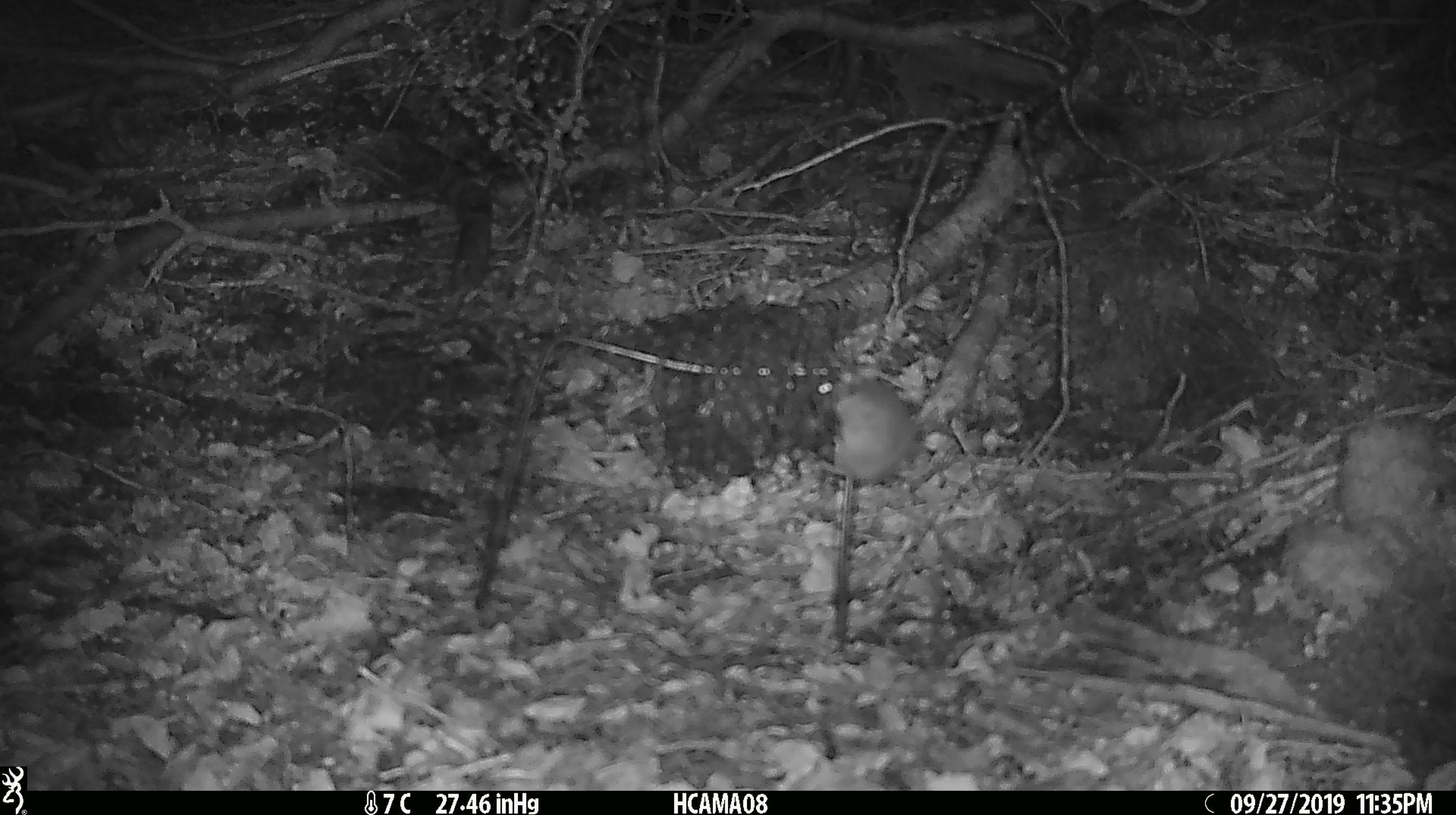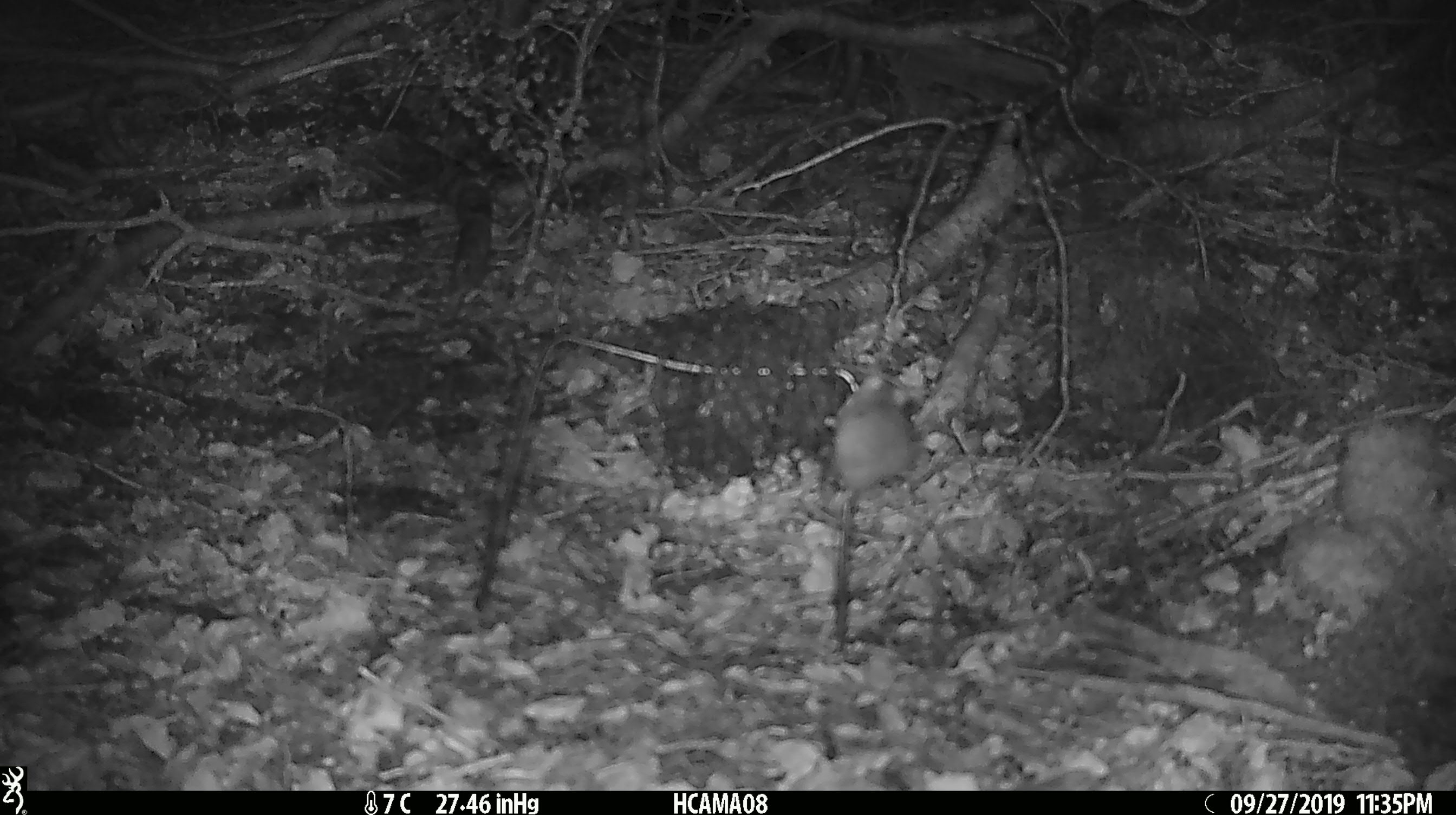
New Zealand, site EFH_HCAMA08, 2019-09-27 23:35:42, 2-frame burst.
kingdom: Animalia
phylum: Chordata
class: Mammalia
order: Rodentia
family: Muridae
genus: Mus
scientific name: Mus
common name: mouse